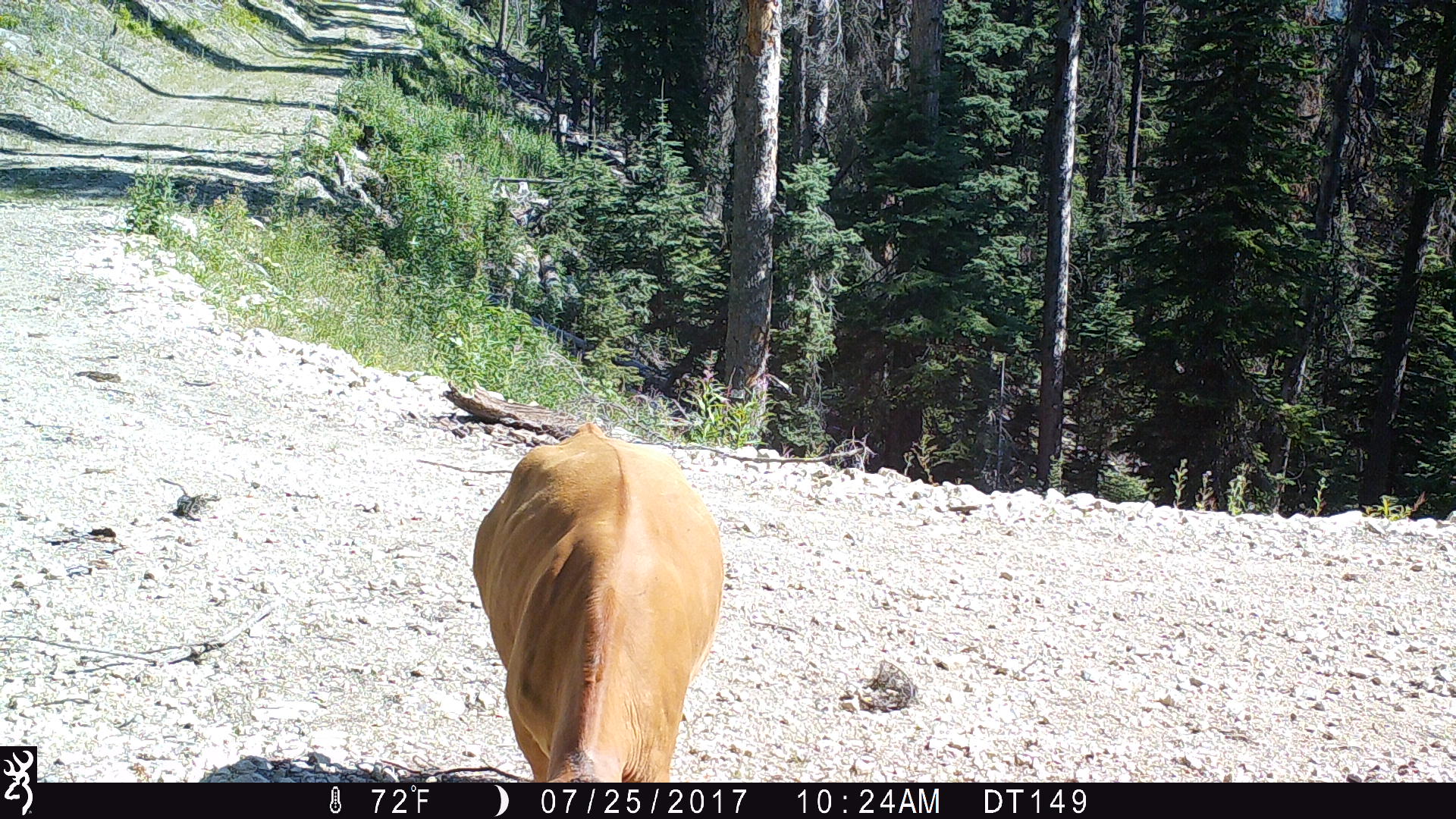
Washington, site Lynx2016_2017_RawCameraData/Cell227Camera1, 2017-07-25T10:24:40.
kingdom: Animalia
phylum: Chordata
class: Mammalia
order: Artiodactyla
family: Bovidae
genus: Bos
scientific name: Bos taurus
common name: domestic cattle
Domestic cattle (Bos taurus). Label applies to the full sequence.